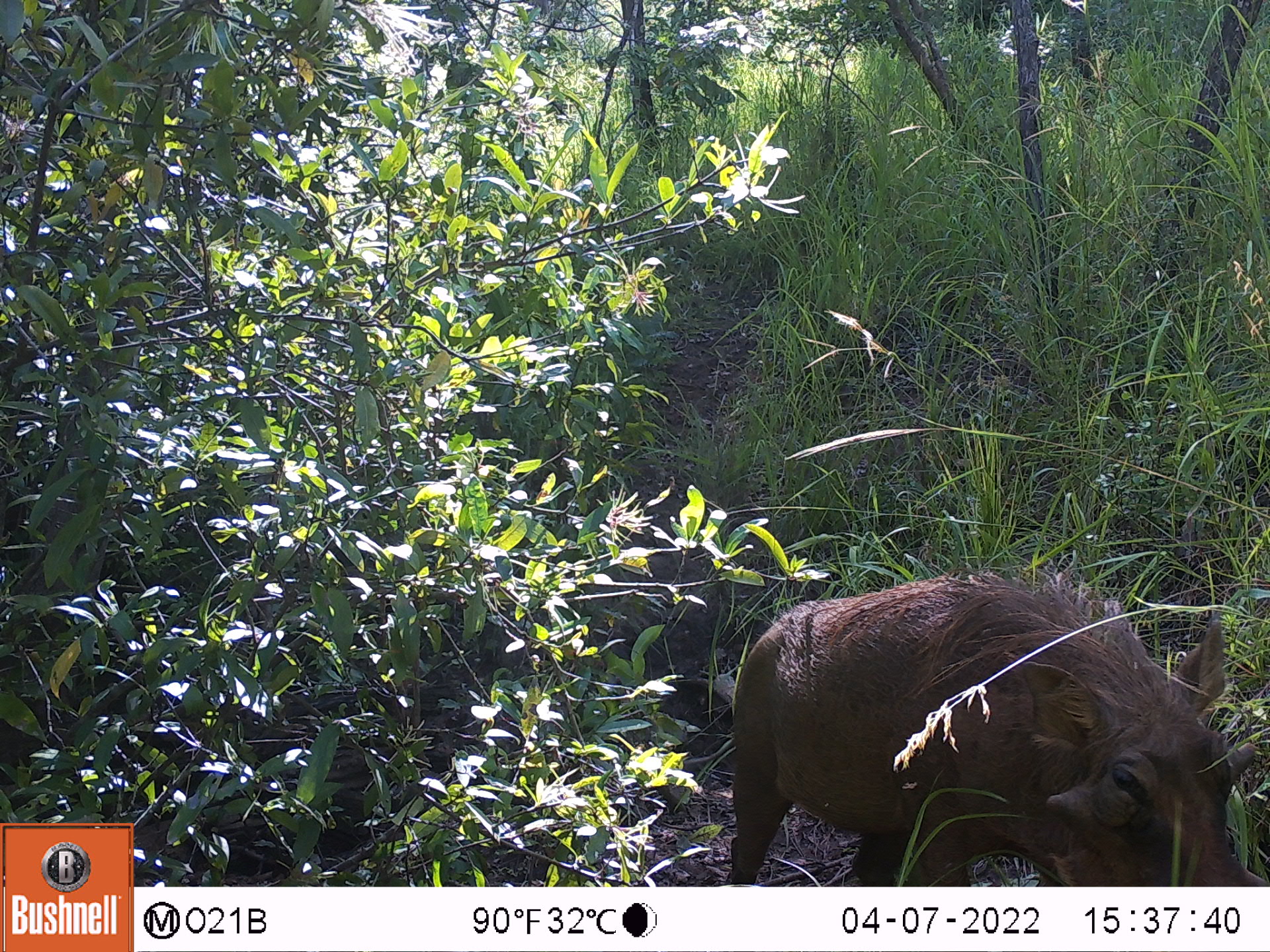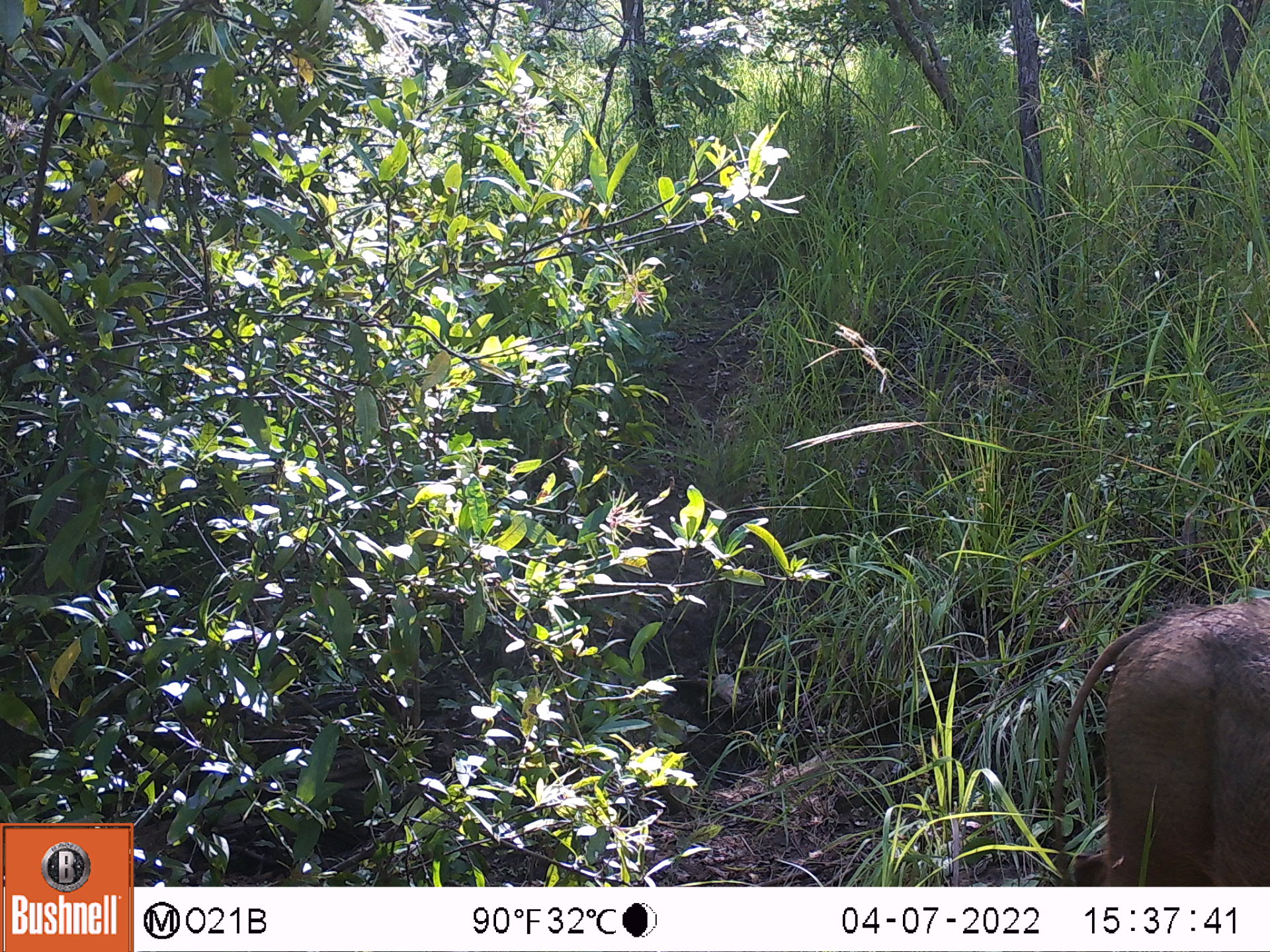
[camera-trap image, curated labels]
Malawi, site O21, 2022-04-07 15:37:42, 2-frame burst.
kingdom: Animalia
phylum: Chordata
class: Mammalia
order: Artiodactyla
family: Suidae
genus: Phacochoerus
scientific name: Phacochoerus africanus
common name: common warthog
Common warthog (Phacochoerus africanus), count 1.